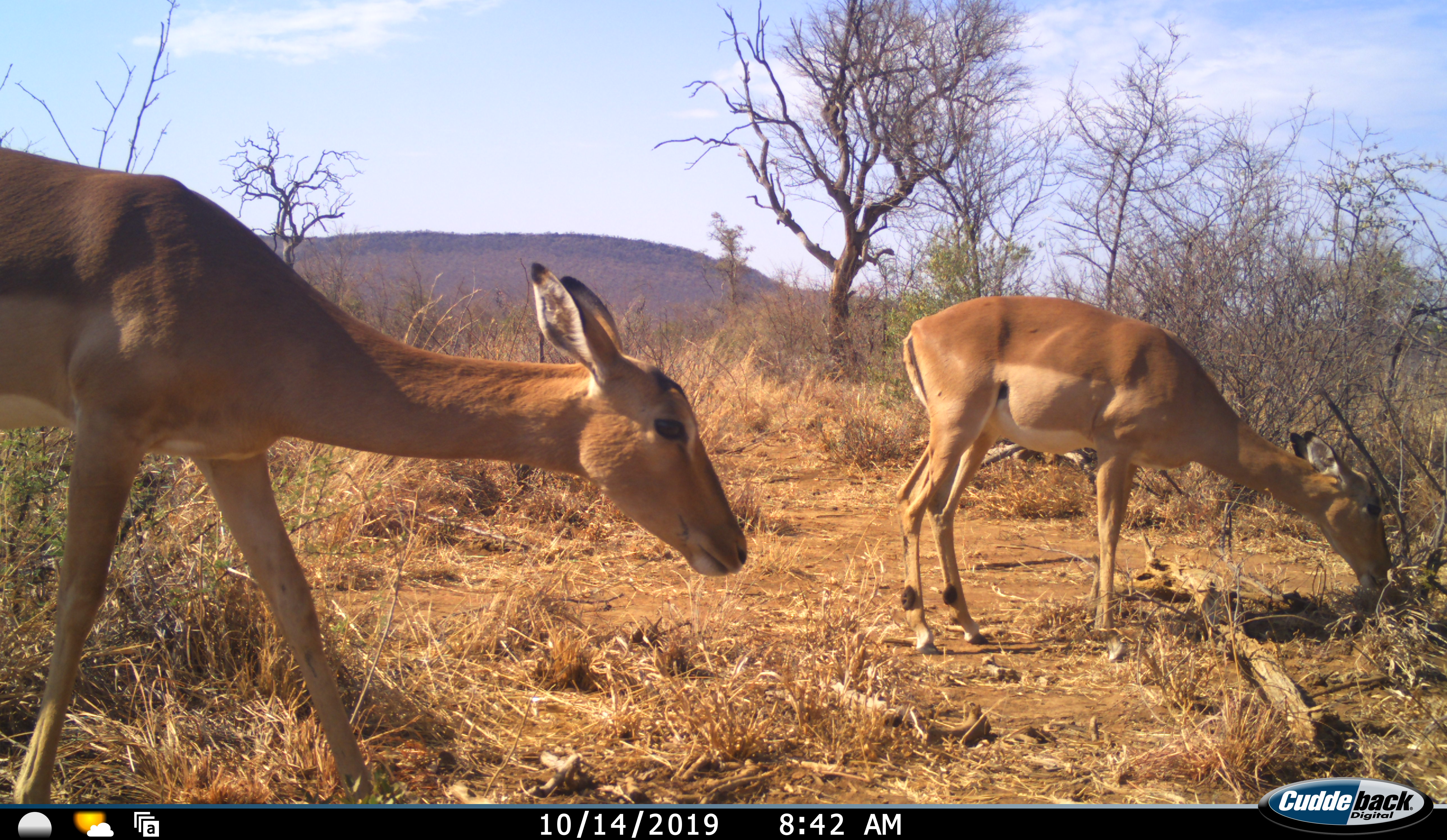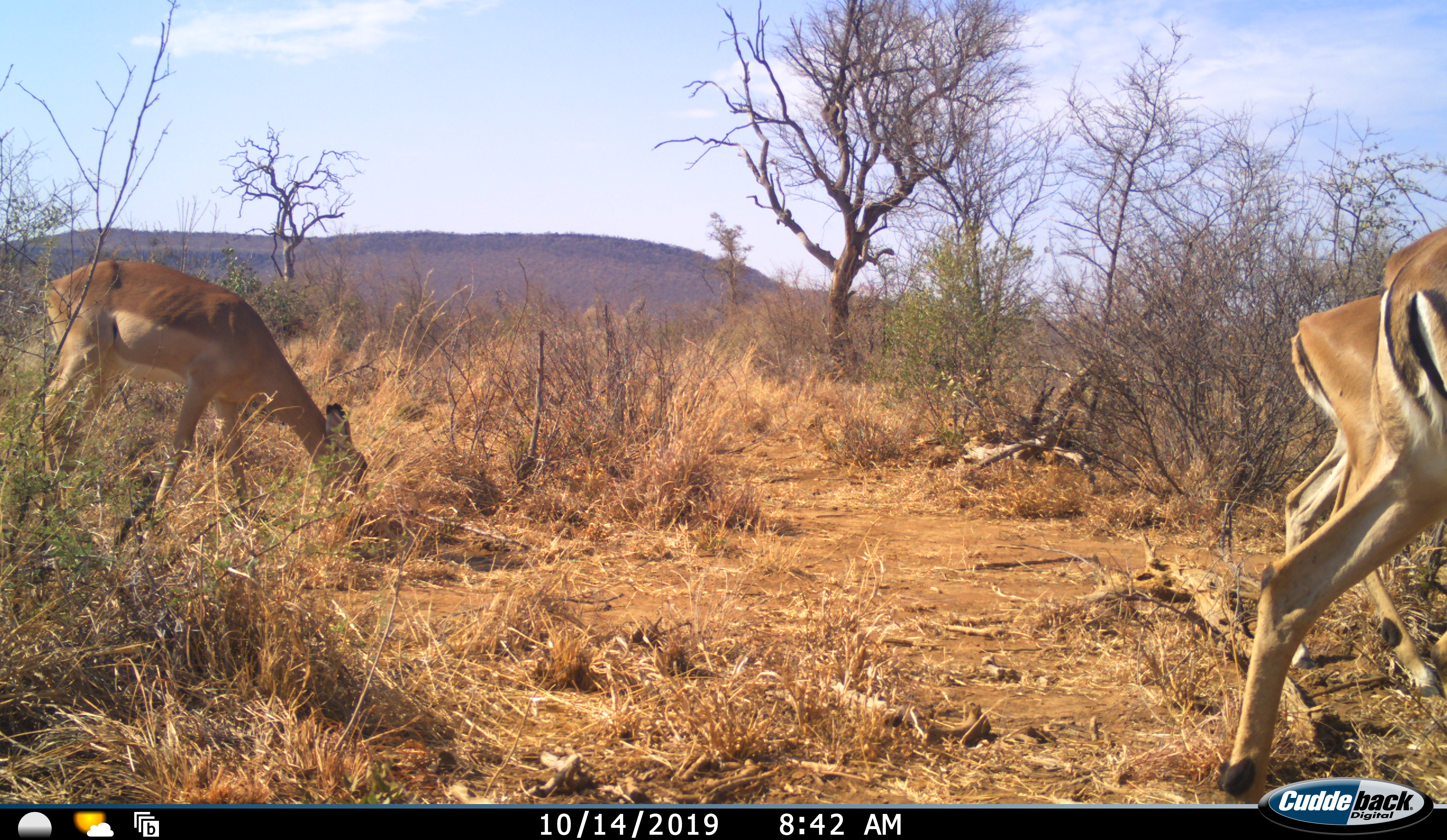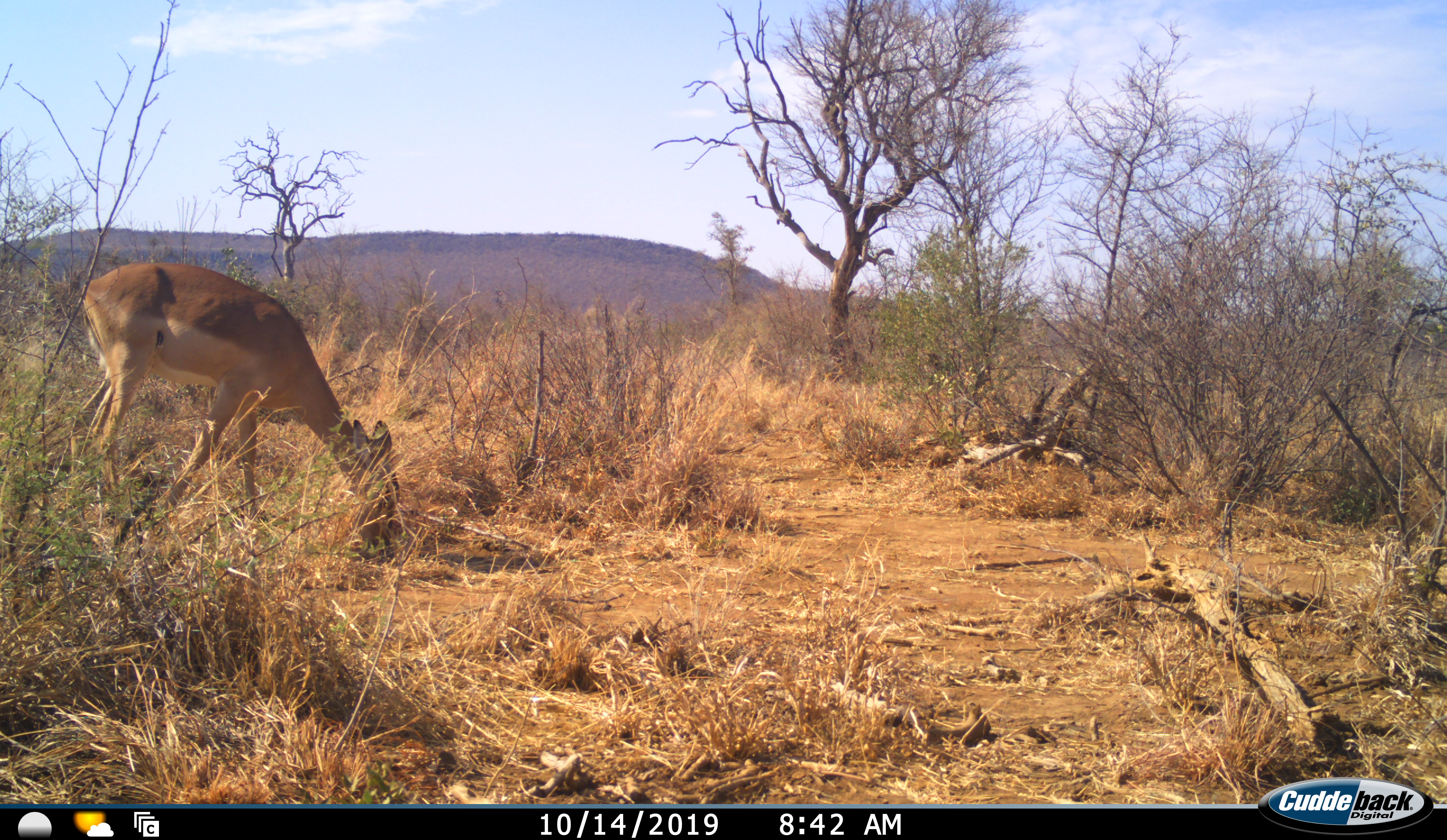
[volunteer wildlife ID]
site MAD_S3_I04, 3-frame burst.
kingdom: Animalia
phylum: Chordata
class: Mammalia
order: Artiodactyla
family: Bovidae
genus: Aepyceros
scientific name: Aepyceros melampus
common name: impala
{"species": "impala (Aepyceros melampus)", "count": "3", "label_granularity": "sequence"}